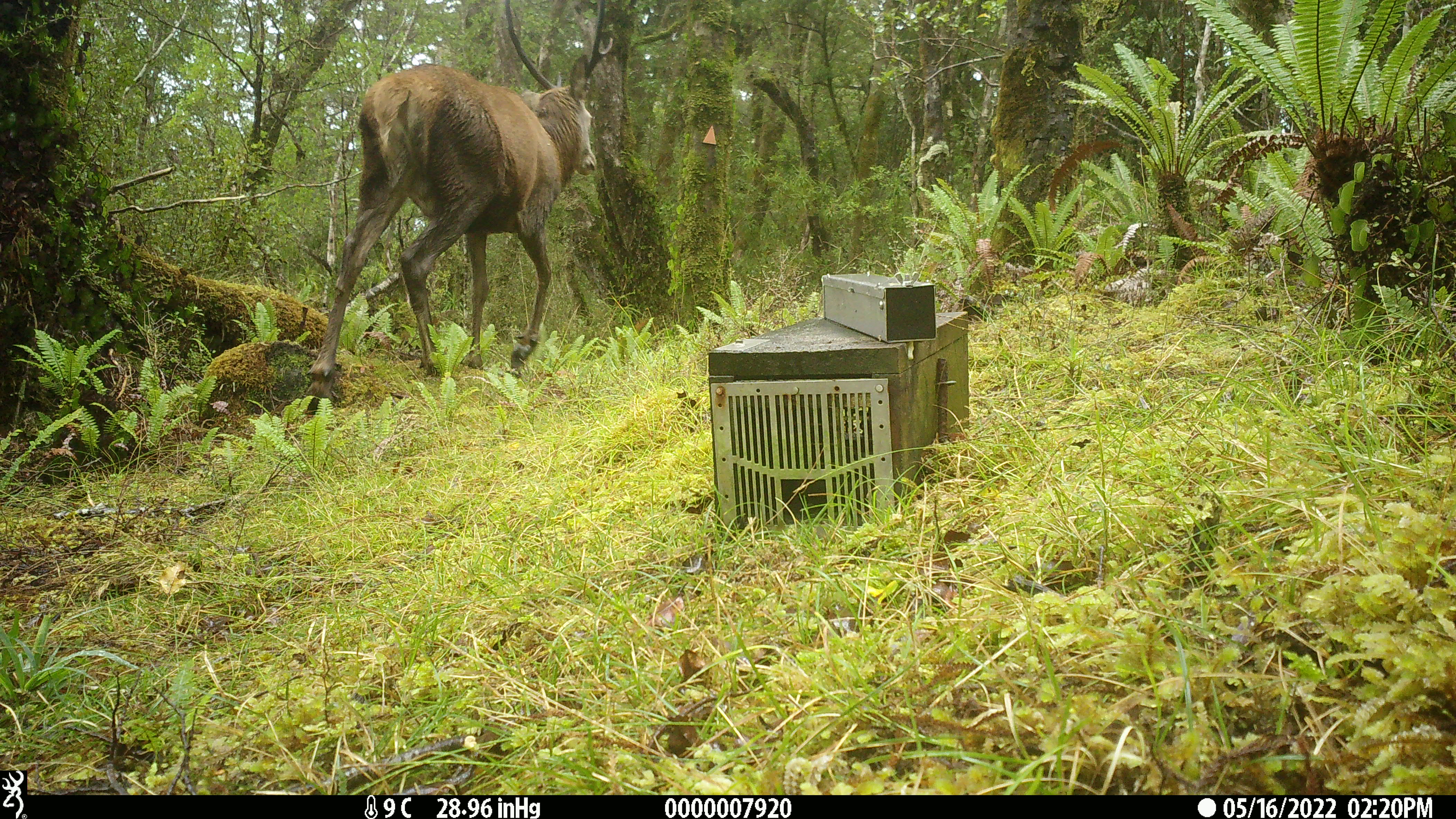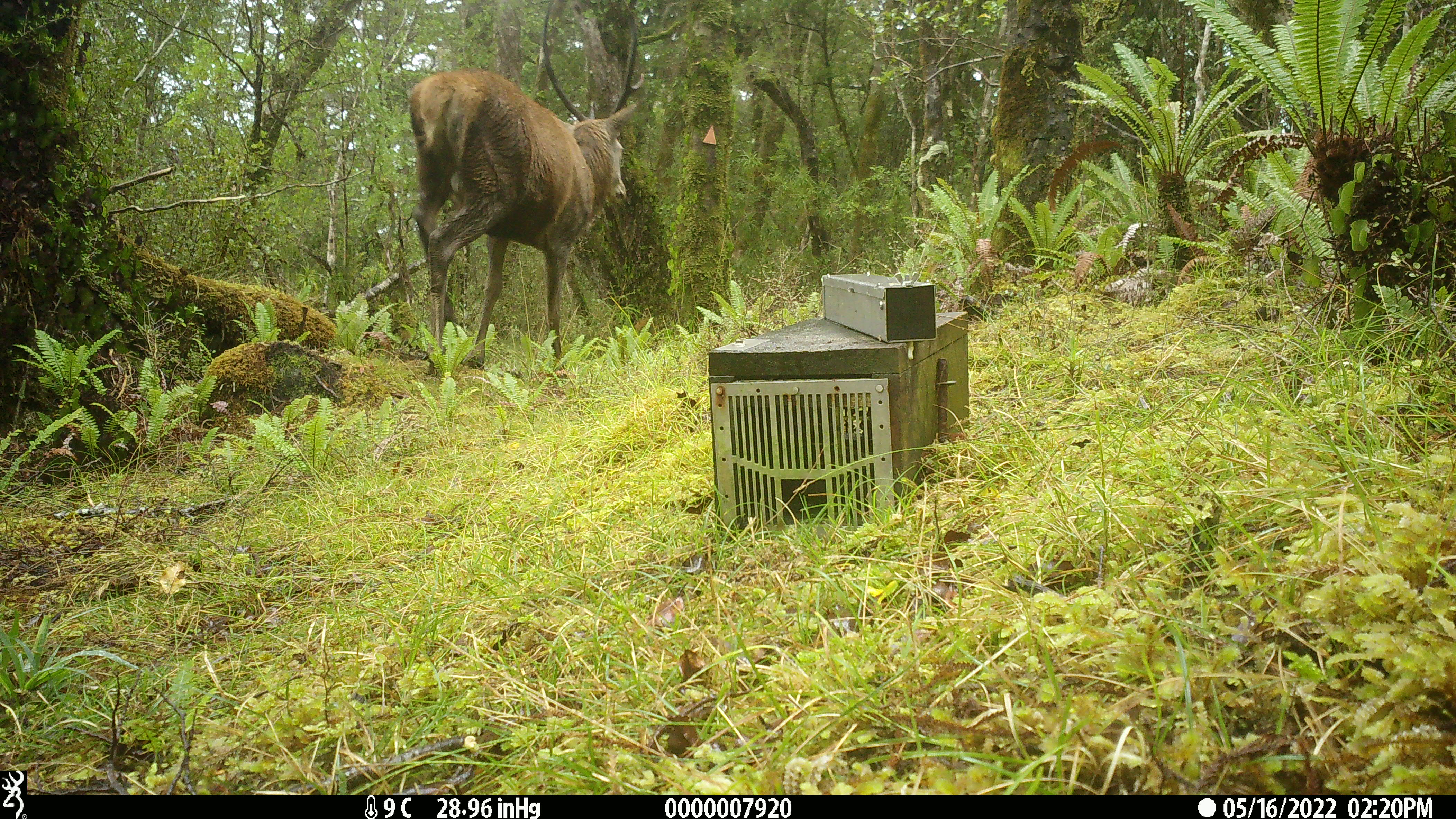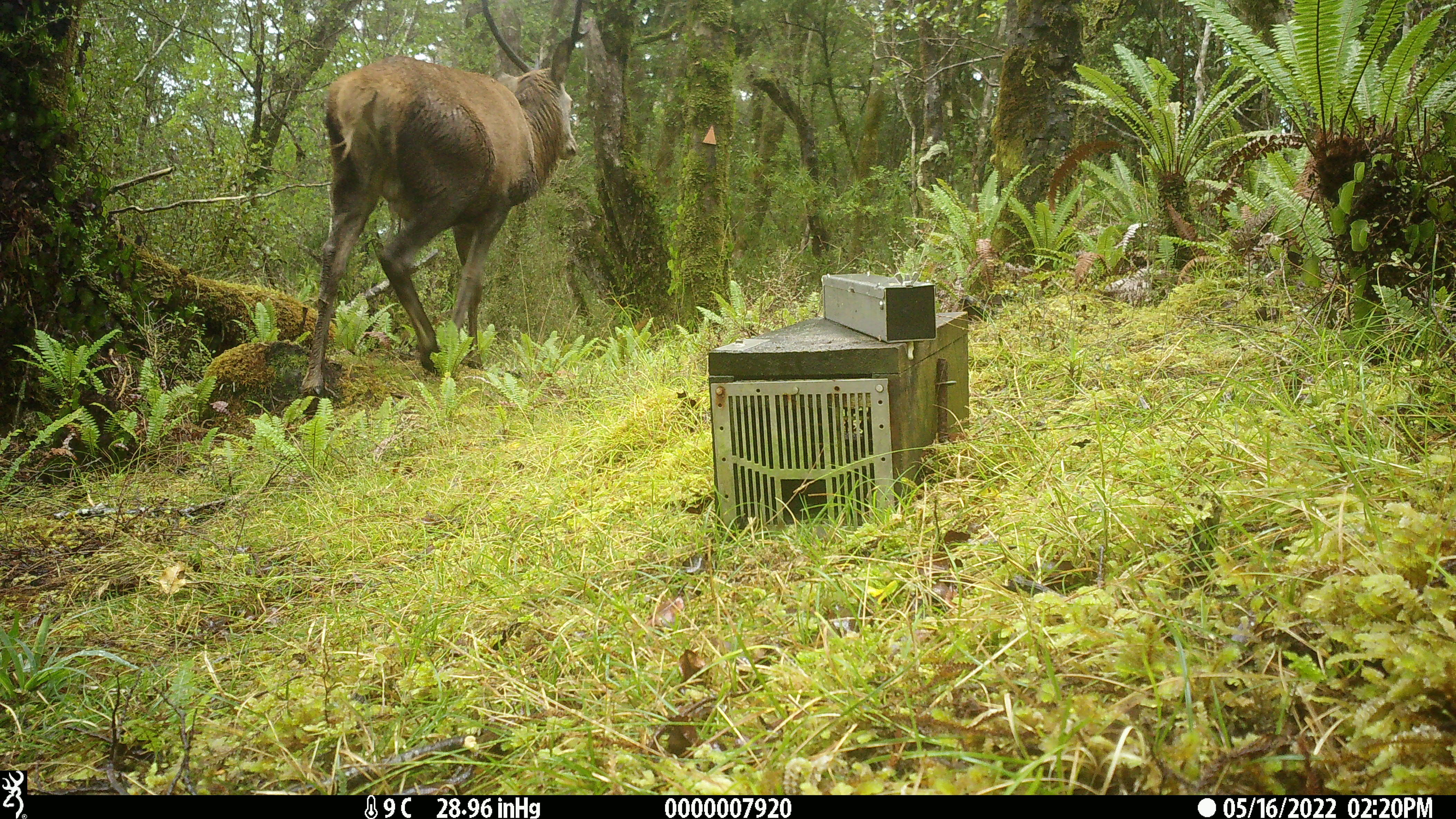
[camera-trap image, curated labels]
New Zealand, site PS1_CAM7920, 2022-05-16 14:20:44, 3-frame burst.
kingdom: Animalia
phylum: Chordata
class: Mammalia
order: Artiodactyla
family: Cervidae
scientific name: Cervidae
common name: deer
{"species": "deer (Cervidae)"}